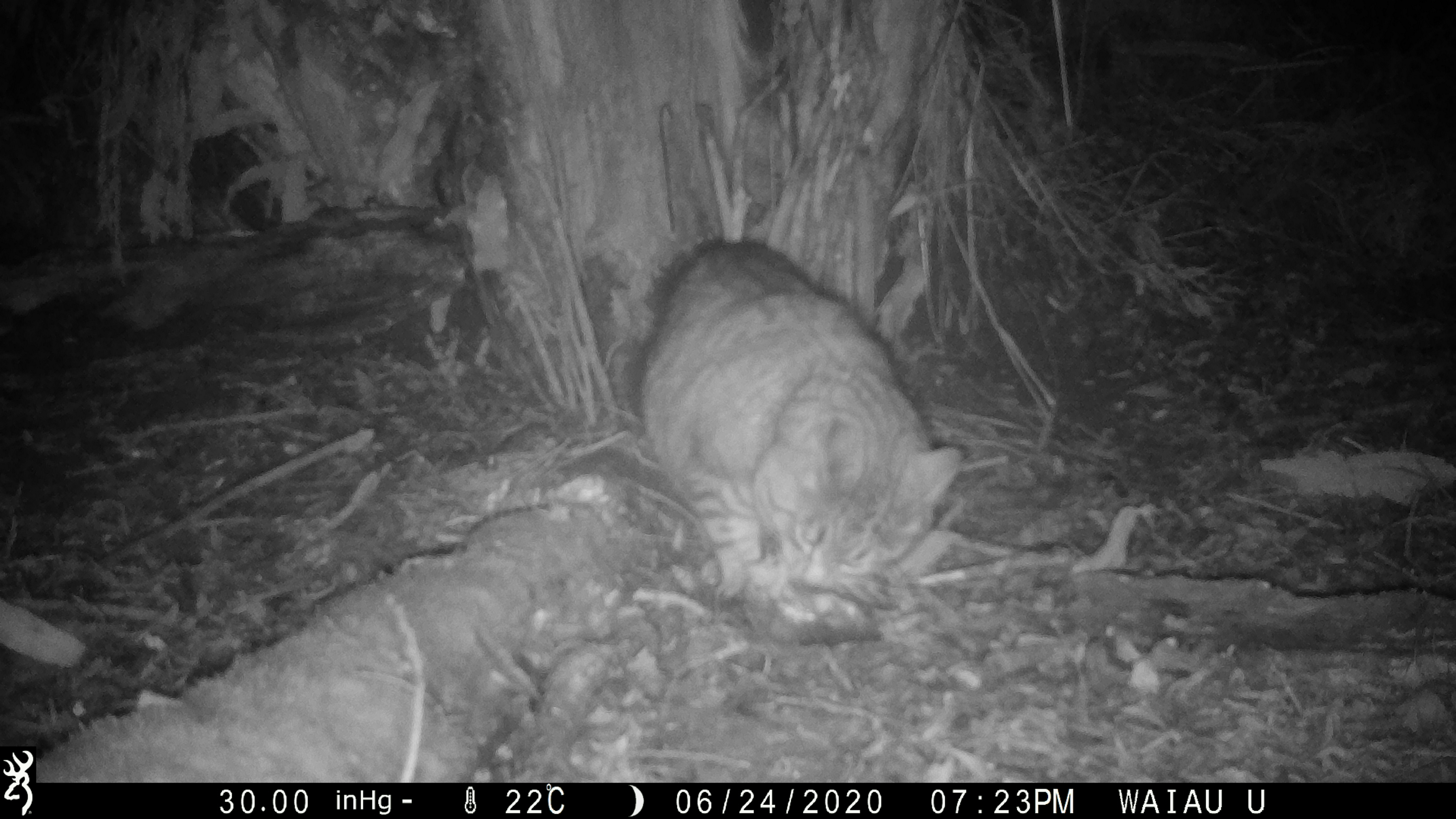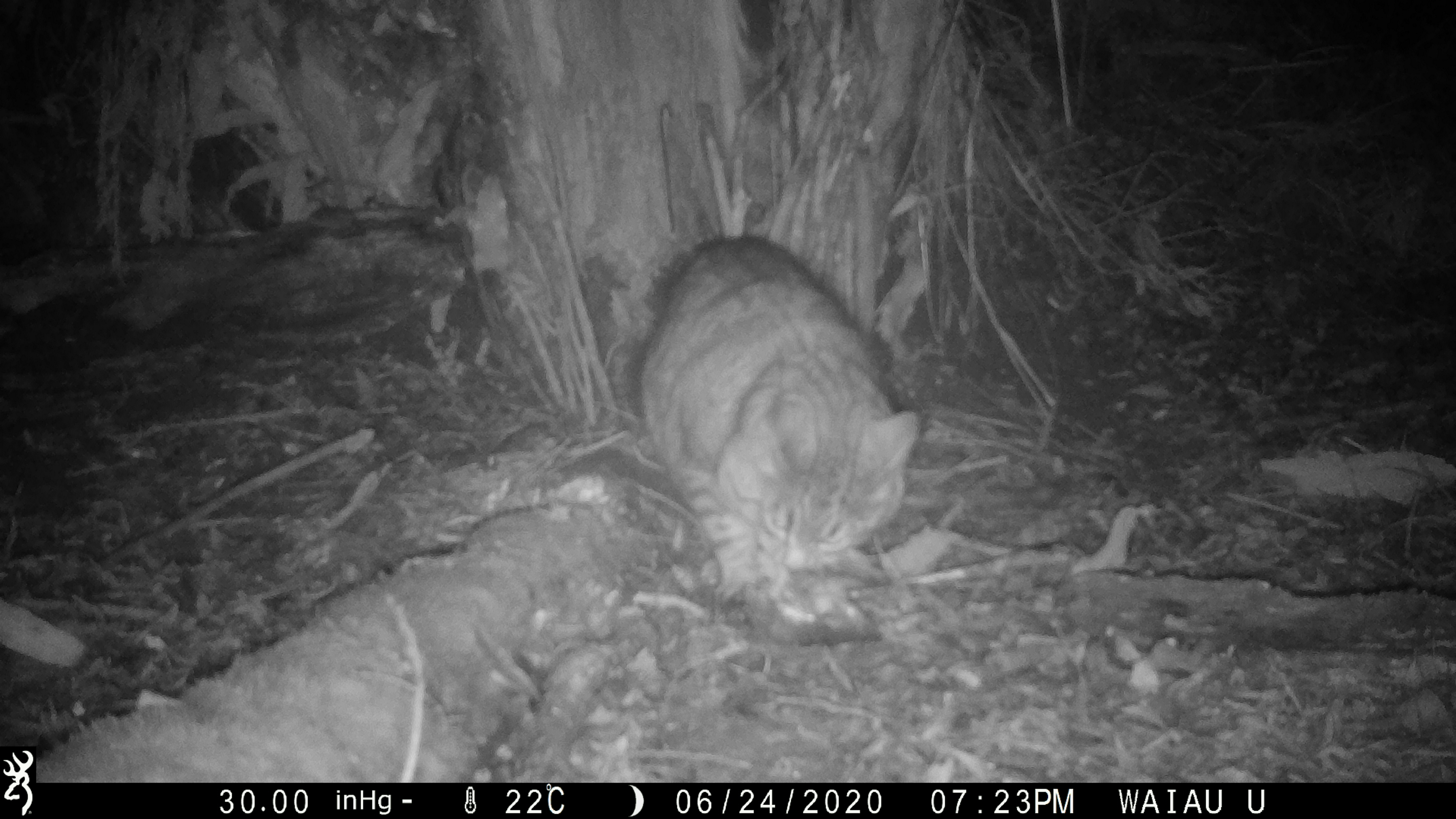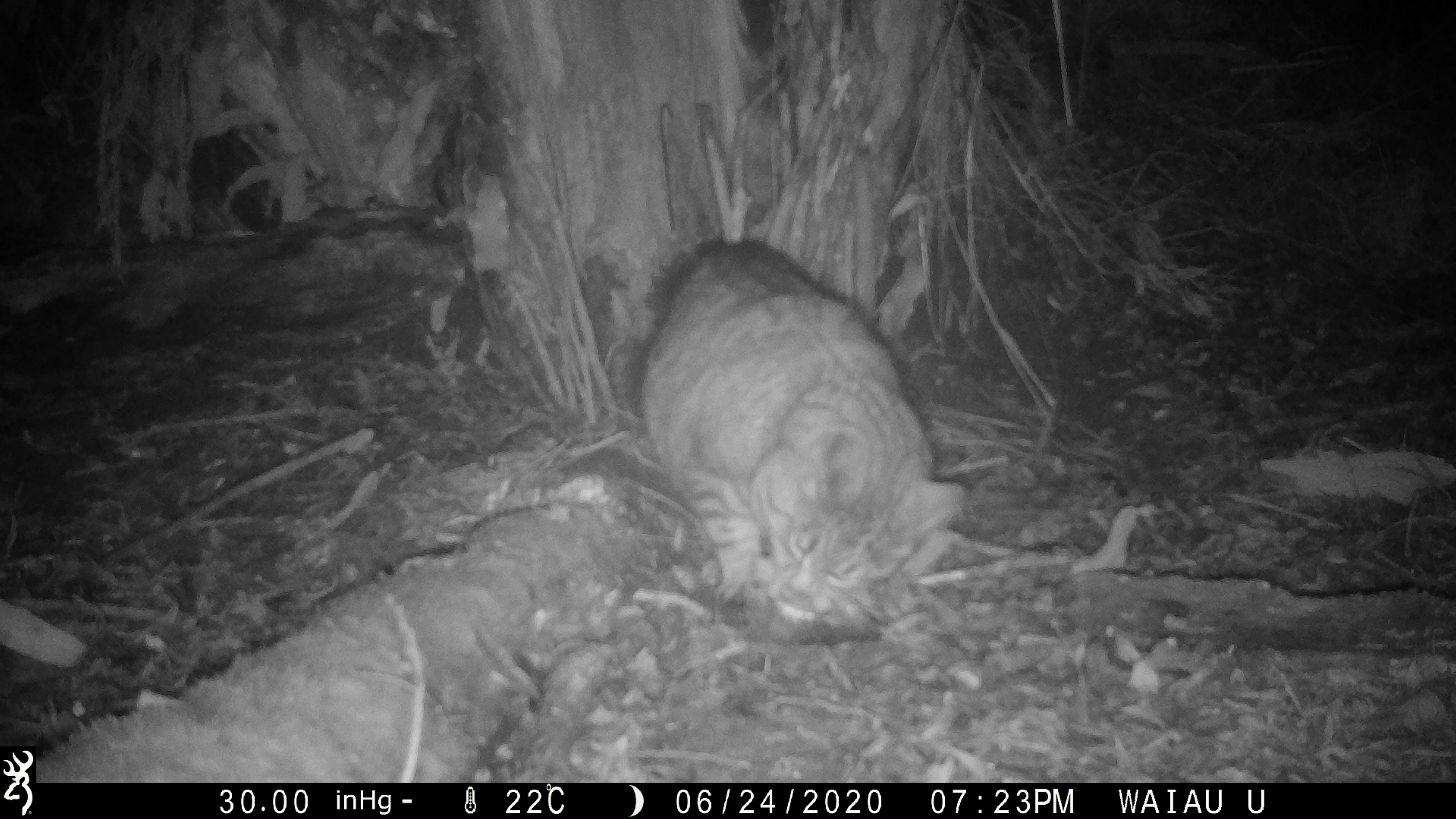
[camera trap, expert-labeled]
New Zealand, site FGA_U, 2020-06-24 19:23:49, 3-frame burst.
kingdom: Animalia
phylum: Chordata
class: Mammalia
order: Carnivora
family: Felidae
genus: Felis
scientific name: Felis catus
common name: domestic cat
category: cat